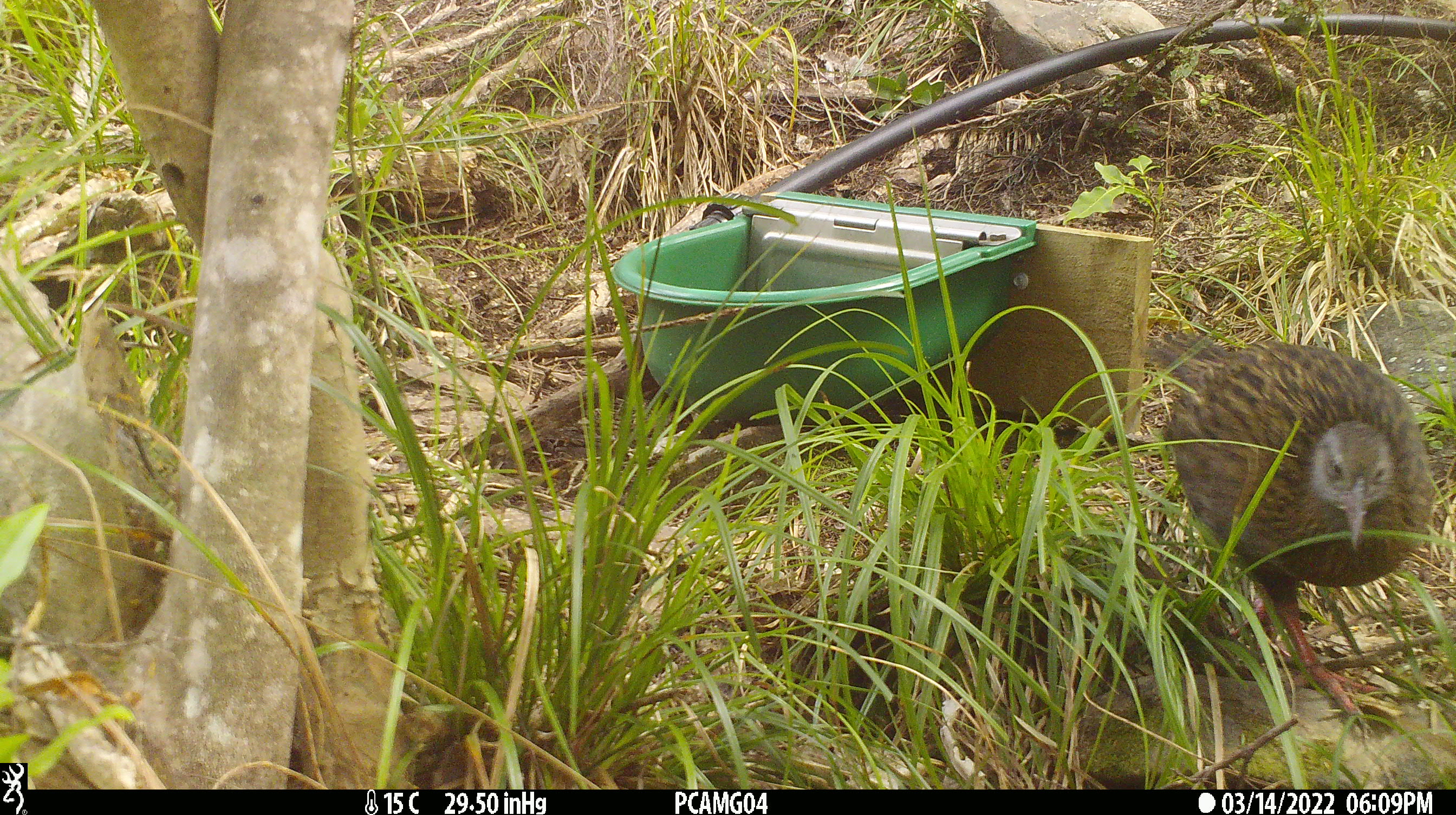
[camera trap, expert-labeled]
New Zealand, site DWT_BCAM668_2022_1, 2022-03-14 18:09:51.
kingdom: Animalia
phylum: Chordata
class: Aves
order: Gruiformes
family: Rallidae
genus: Gallirallus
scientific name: Gallirallus australis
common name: weka